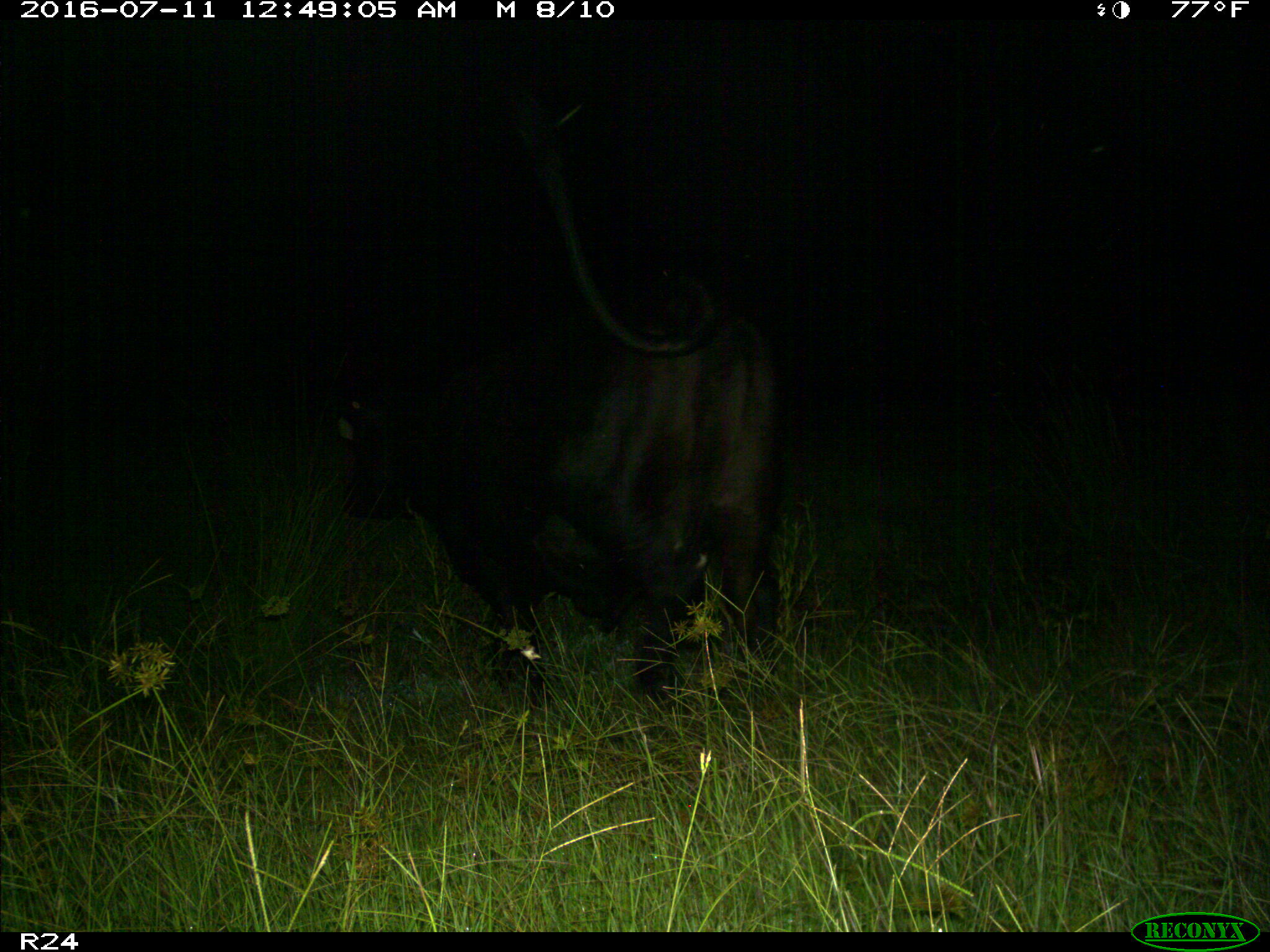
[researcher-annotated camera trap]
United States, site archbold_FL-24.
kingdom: Animalia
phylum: Chordata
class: Mammalia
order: Artiodactyla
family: Bovidae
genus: Bos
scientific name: Bos taurus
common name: domestic cow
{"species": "Bos taurus (domestic cow)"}